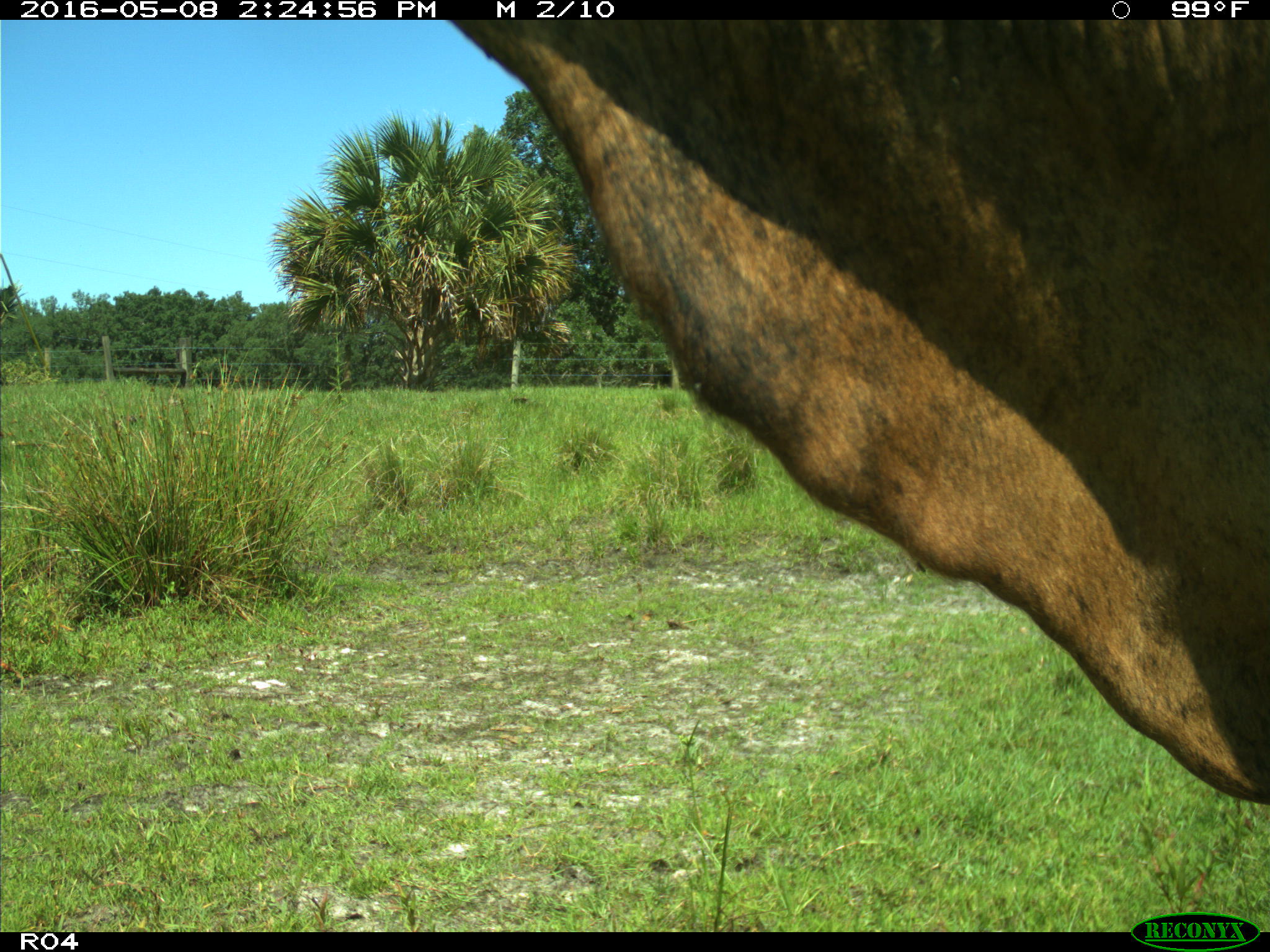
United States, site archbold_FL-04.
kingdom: Animalia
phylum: Chordata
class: Mammalia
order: Artiodactyla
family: Bovidae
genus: Bos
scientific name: Bos taurus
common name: domestic cow